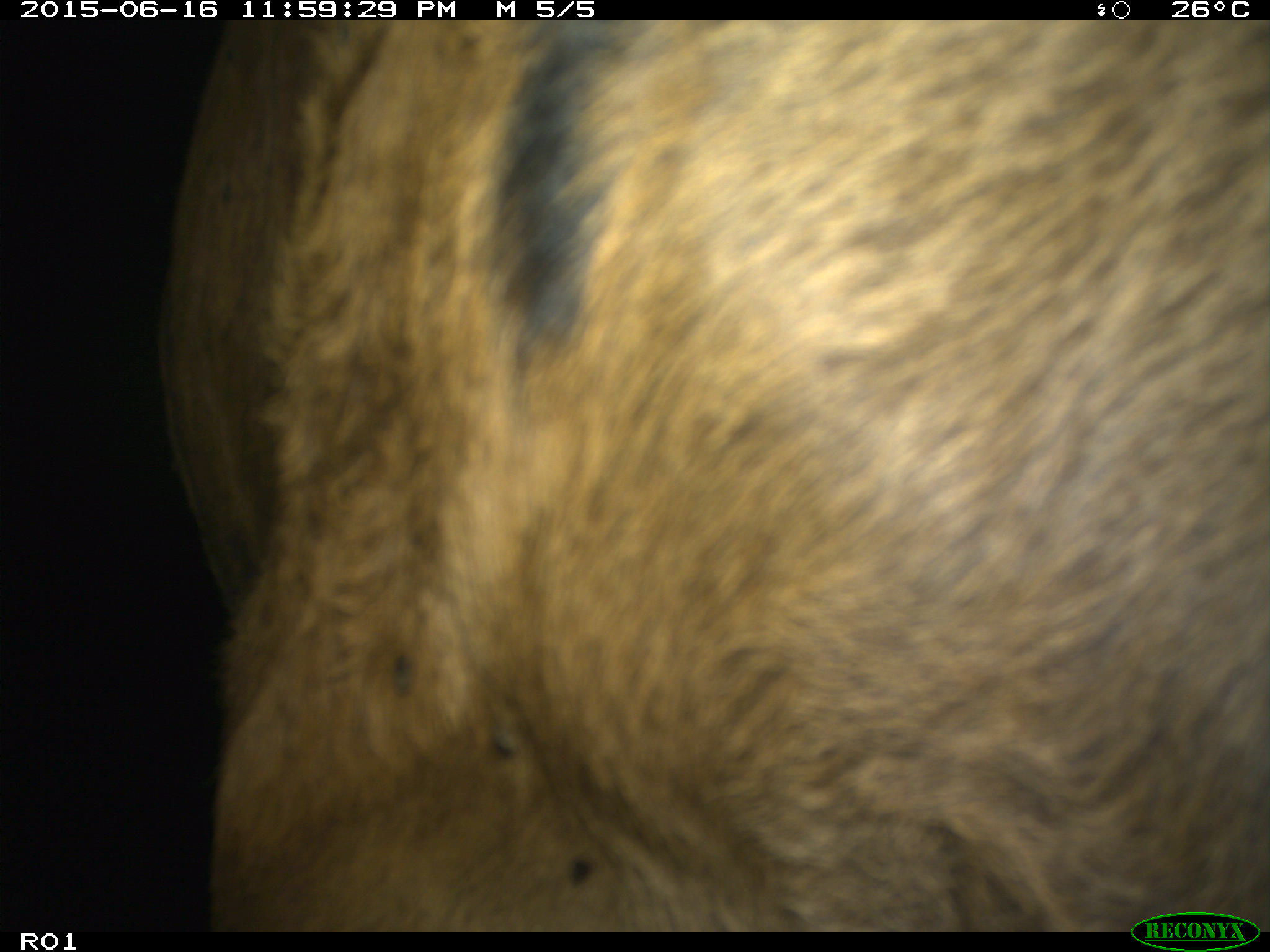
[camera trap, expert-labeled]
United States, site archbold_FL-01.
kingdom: Animalia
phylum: Chordata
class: Mammalia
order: Artiodactyla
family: Bovidae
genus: Bos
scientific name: Bos taurus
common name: domestic cow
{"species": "Bos taurus (domestic cow)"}